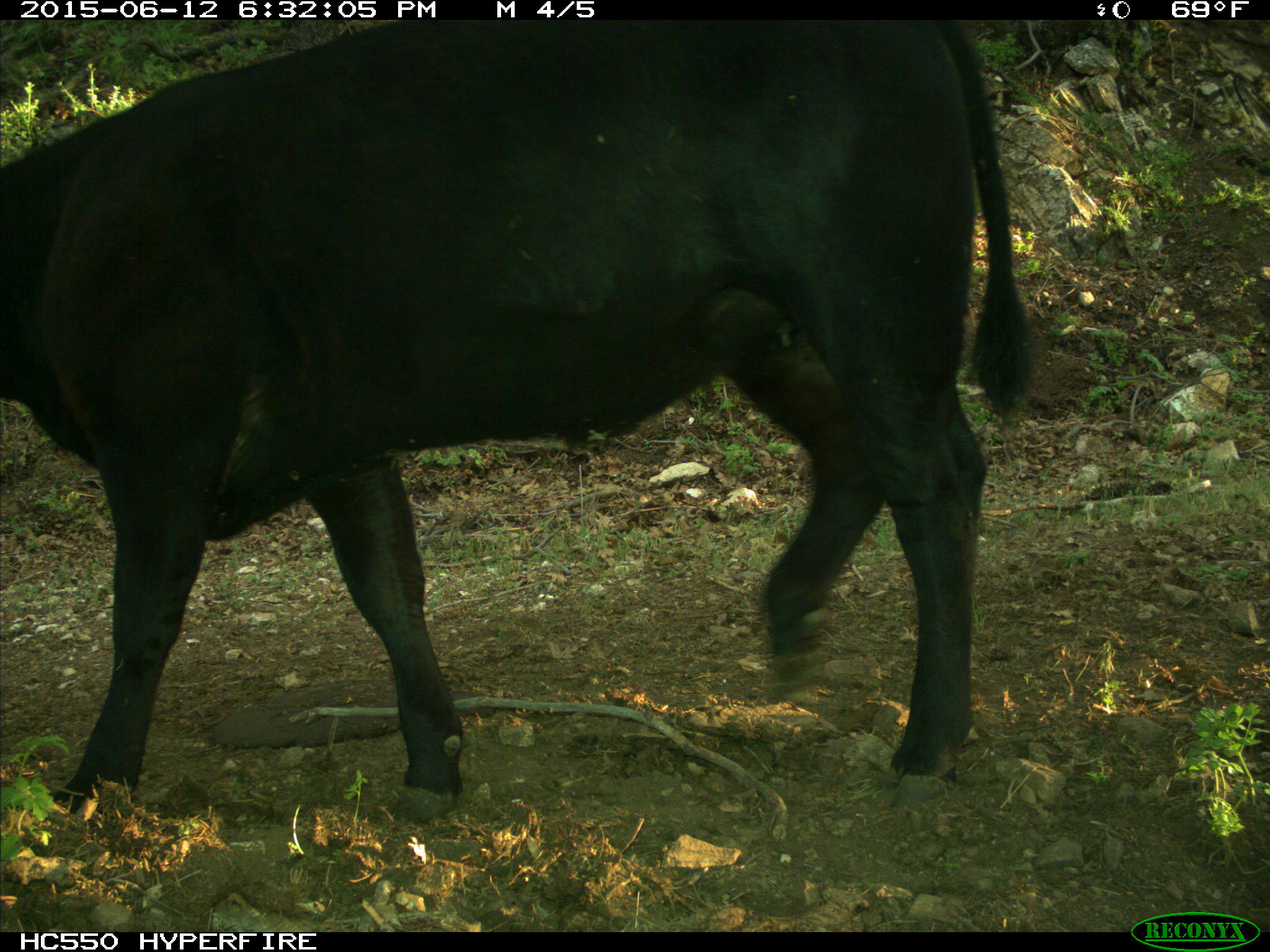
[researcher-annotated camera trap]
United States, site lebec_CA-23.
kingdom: Animalia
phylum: Chordata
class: Mammalia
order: Artiodactyla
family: Bovidae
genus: Bos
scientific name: Bos taurus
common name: domestic cow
Bos taurus (domestic cow).